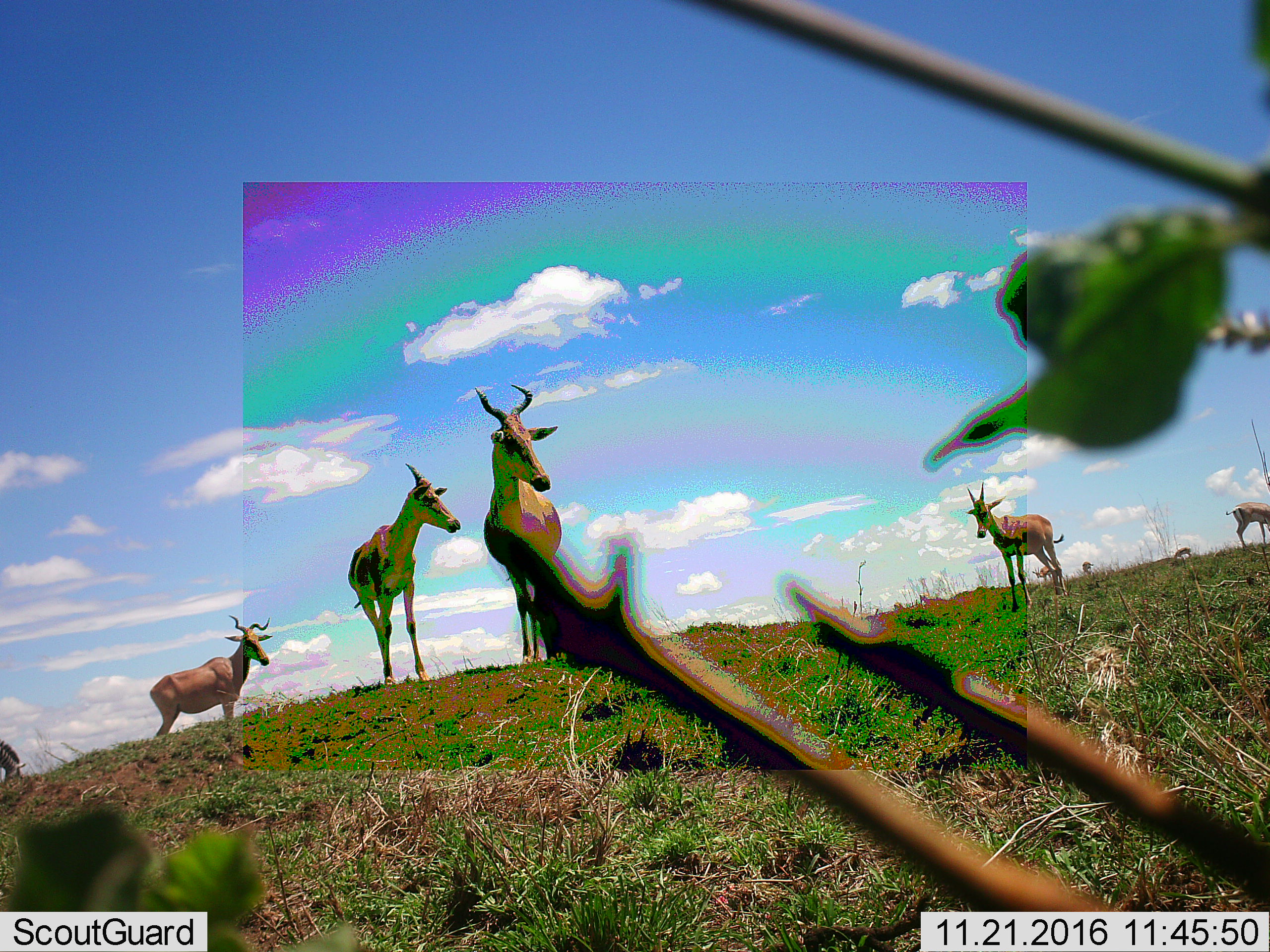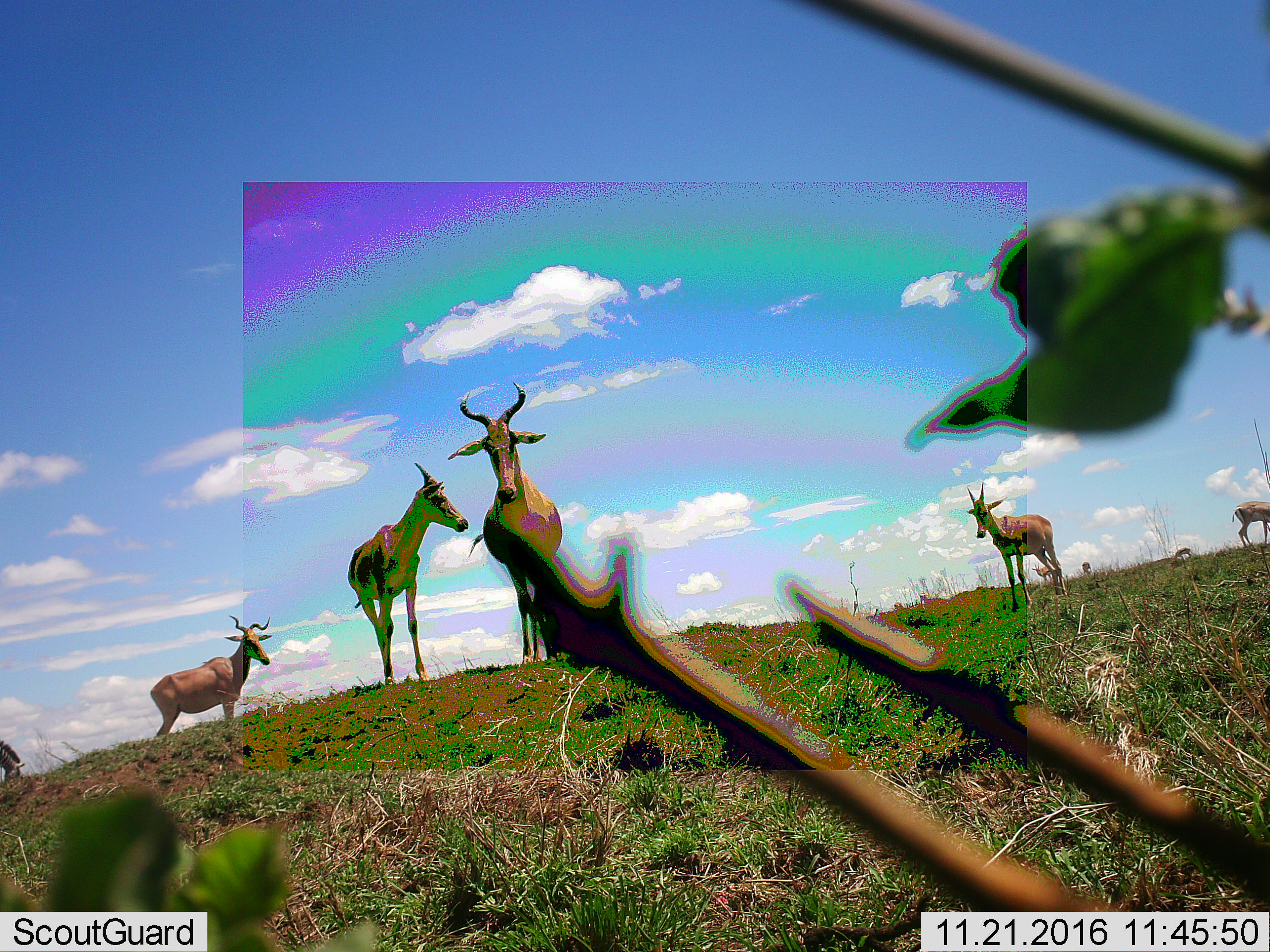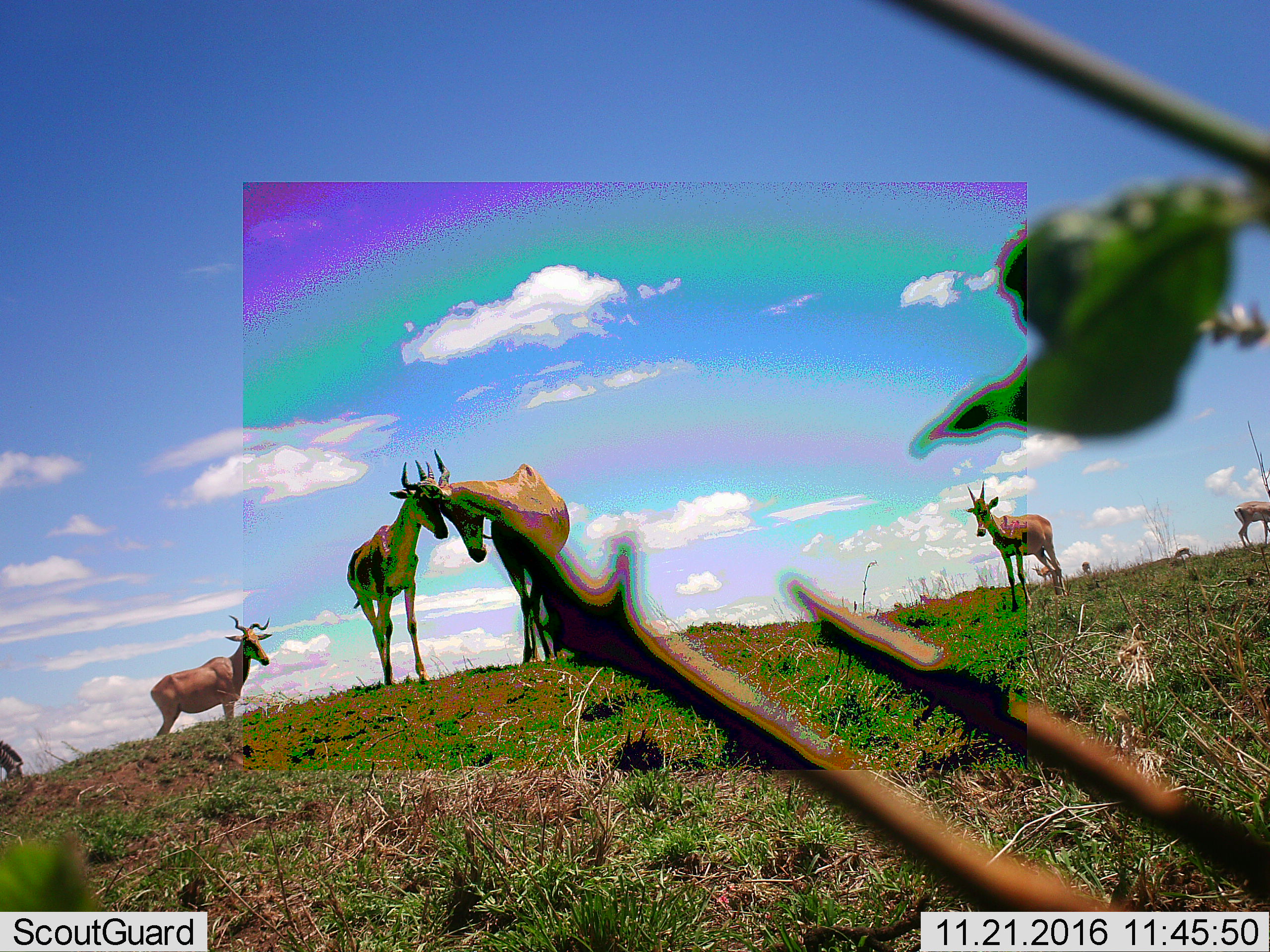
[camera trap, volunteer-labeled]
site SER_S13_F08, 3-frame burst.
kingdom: Animalia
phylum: Chordata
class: Mammalia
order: Artiodactyla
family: Bovidae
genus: Alcelaphus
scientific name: Alcelaphus buselaphus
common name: hartebeest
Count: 4.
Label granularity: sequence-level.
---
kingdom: Animalia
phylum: Chordata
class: Mammalia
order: Perissodactyla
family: Equidae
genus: Equus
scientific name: Equus quagga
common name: plains zebra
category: zebraplains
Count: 1.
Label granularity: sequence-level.